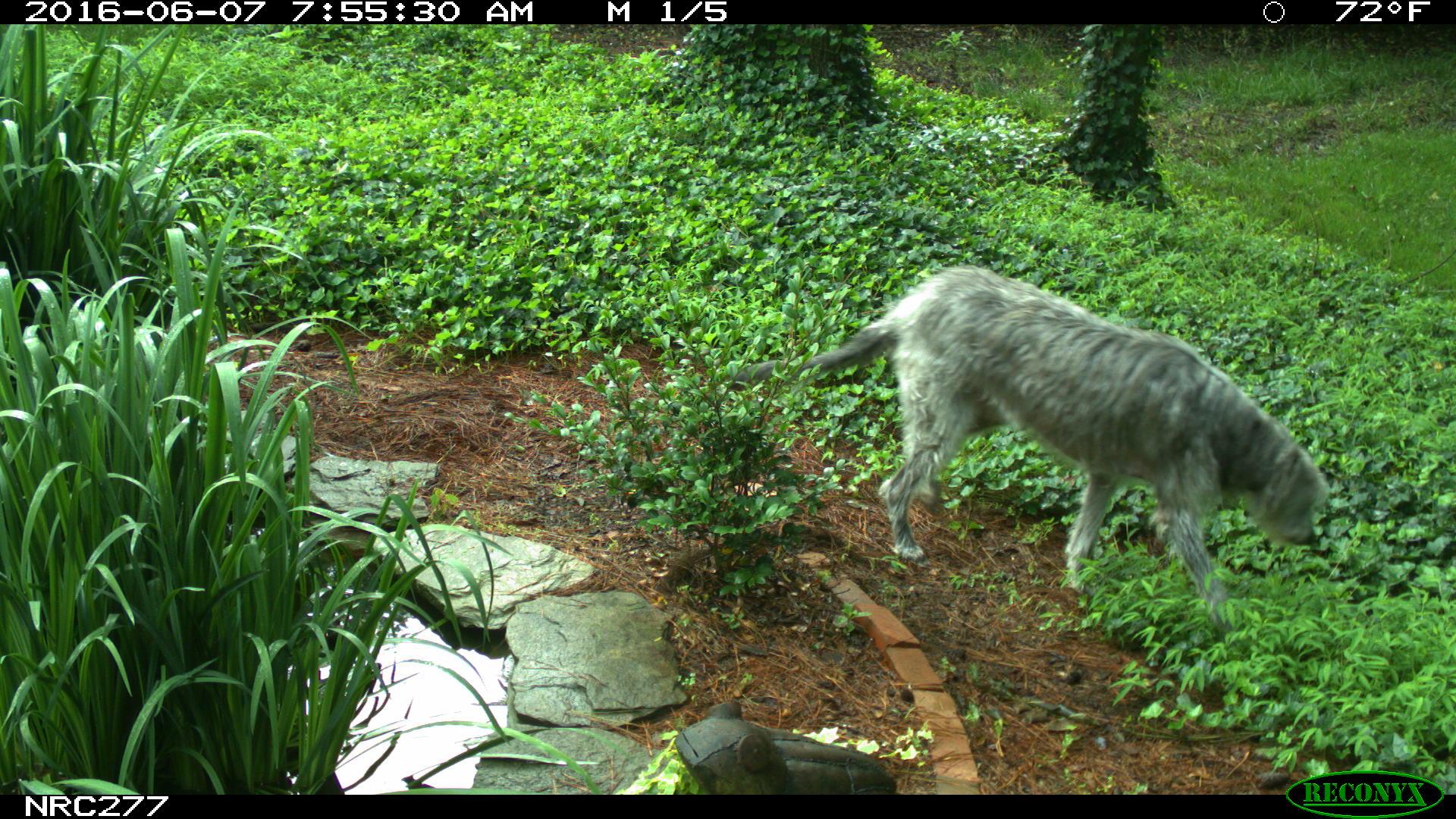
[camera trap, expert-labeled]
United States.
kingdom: Animalia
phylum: Chordata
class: Mammalia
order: Carnivora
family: Canidae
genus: Canis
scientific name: Canis familiaris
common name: domestic dog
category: Dog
Dog (domestic dog) (Canis familiaris).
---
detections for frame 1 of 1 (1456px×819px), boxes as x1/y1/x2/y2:
Dog: 786/262/1340/616